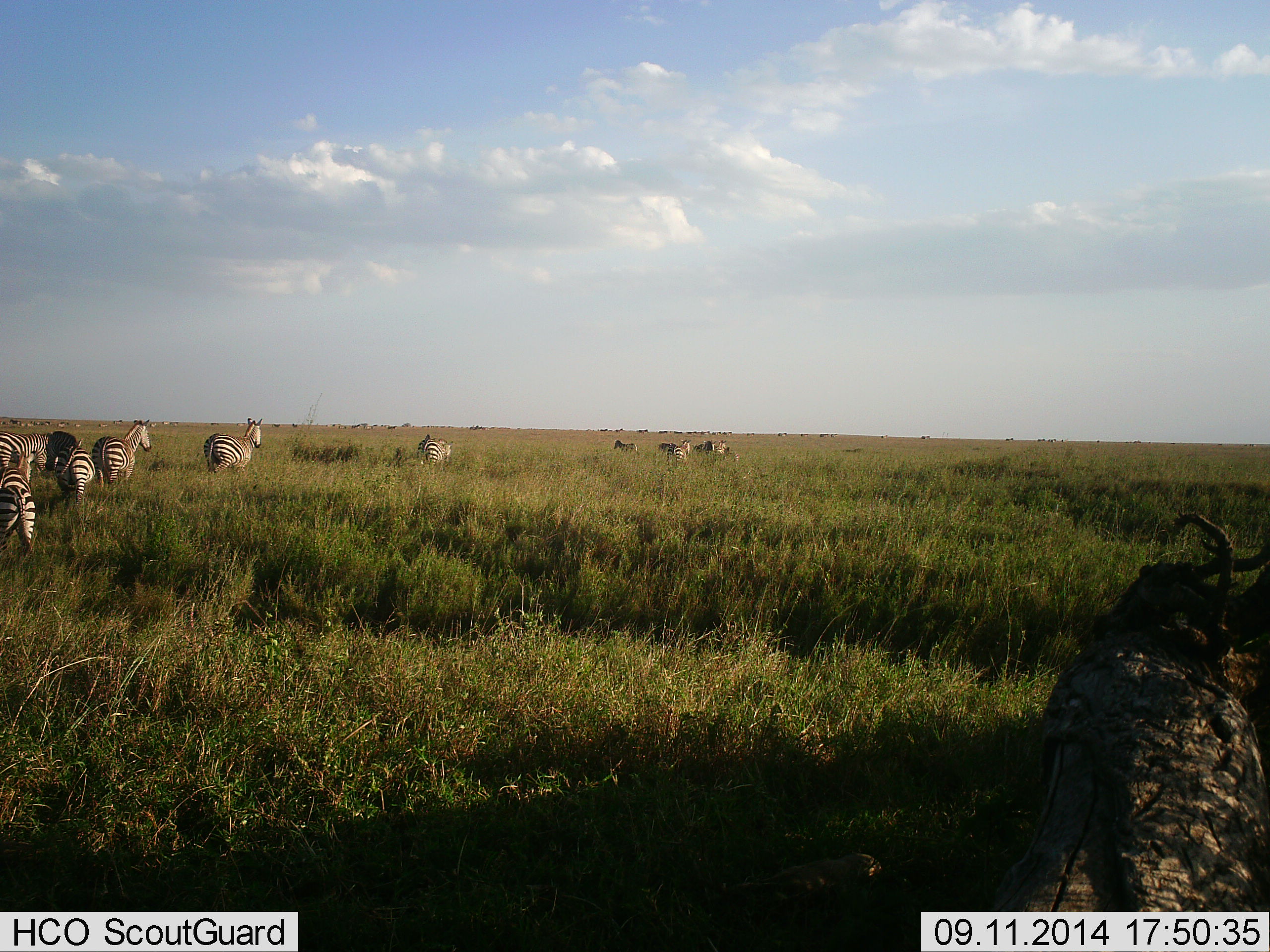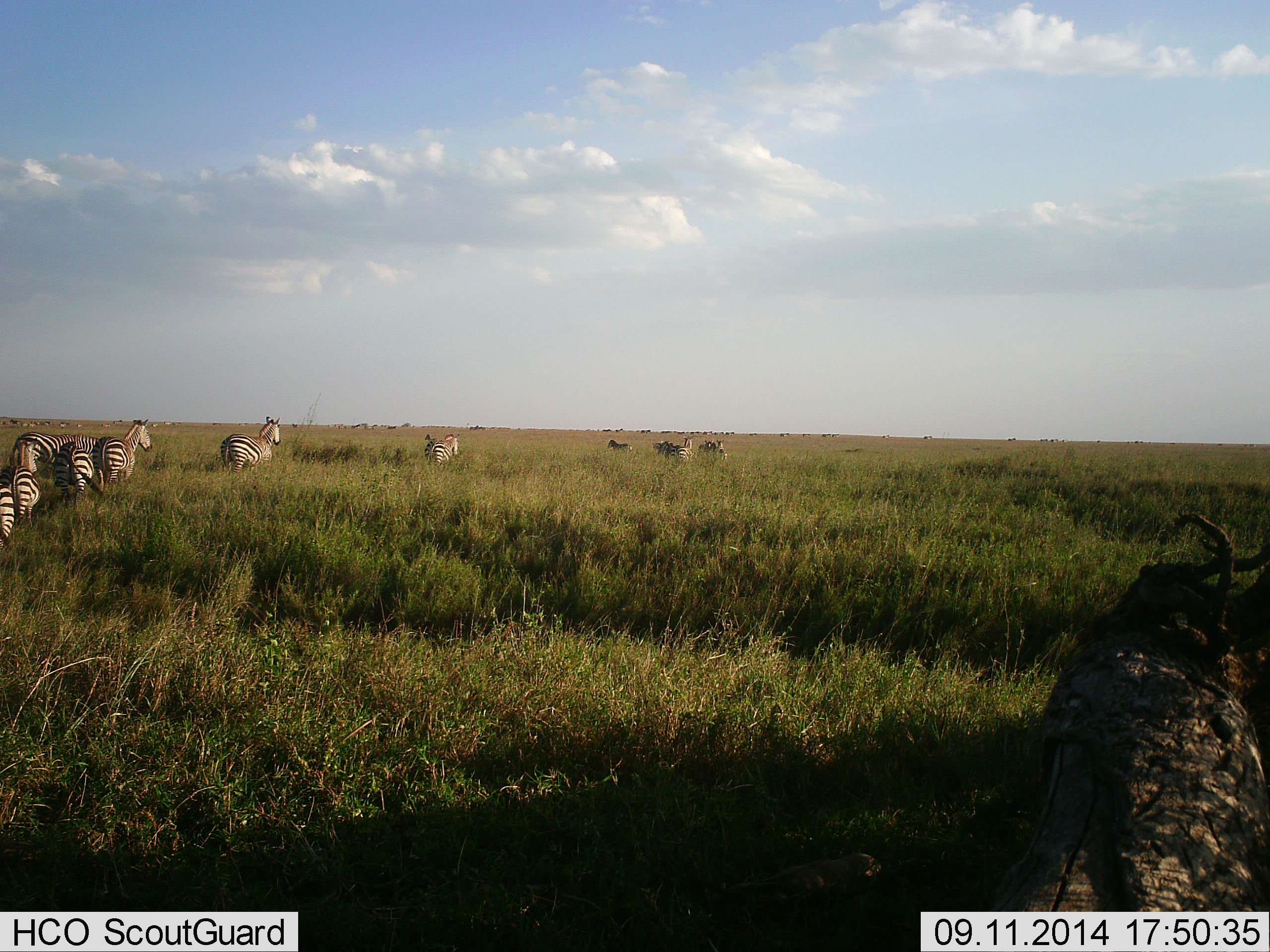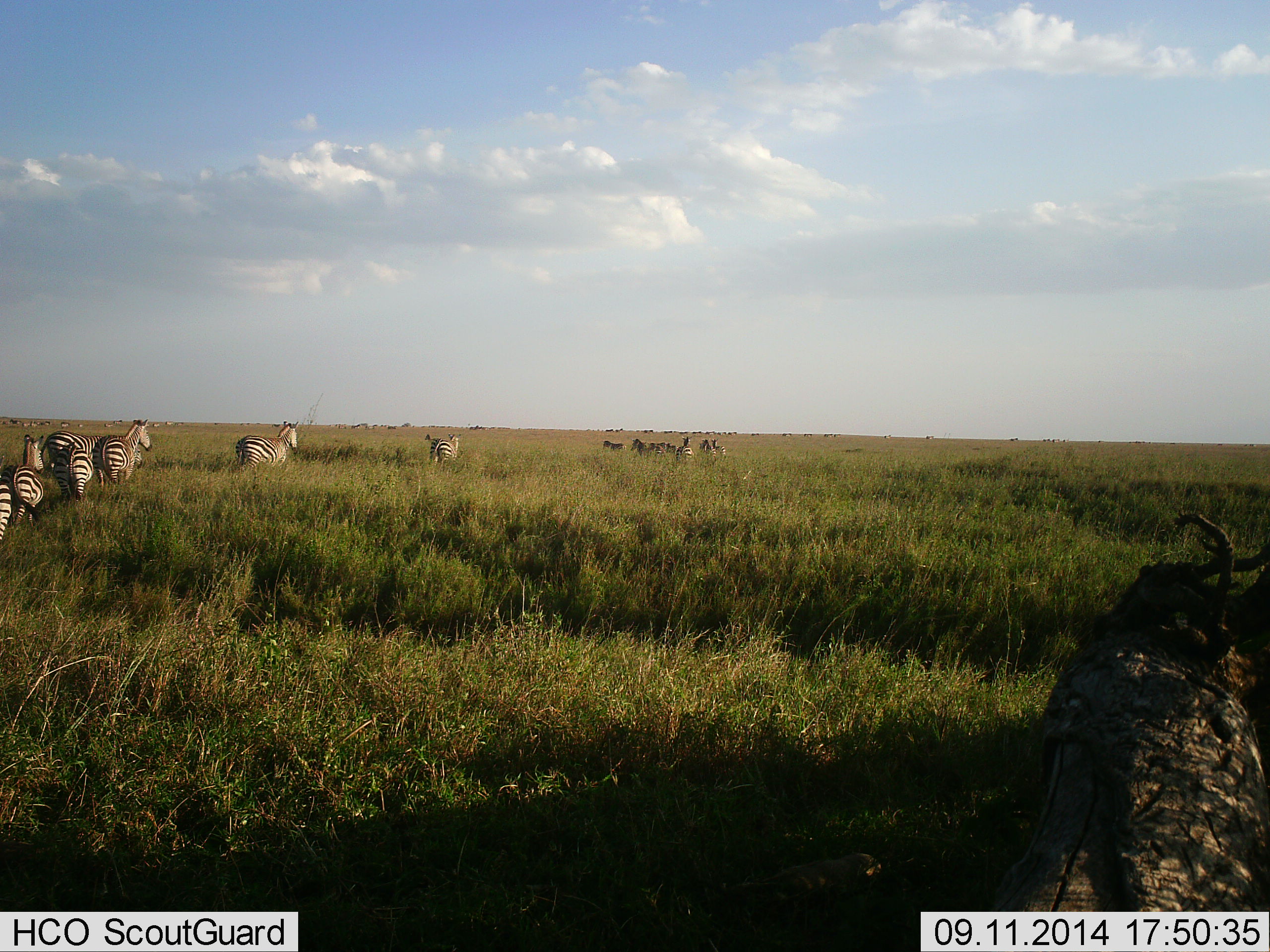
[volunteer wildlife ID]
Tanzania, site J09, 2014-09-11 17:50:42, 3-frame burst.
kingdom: Animalia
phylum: Chordata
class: Mammalia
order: Perissodactyla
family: Equidae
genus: Equus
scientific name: Equus quagga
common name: plains zebra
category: zebra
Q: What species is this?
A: Zebra (plains zebra) (Equus quagga).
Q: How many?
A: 11-50.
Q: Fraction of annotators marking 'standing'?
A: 20%.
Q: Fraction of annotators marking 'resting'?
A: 0%.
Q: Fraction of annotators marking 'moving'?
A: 100%.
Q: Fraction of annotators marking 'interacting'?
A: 0%.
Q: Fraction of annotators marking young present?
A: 10%.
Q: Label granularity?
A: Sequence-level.